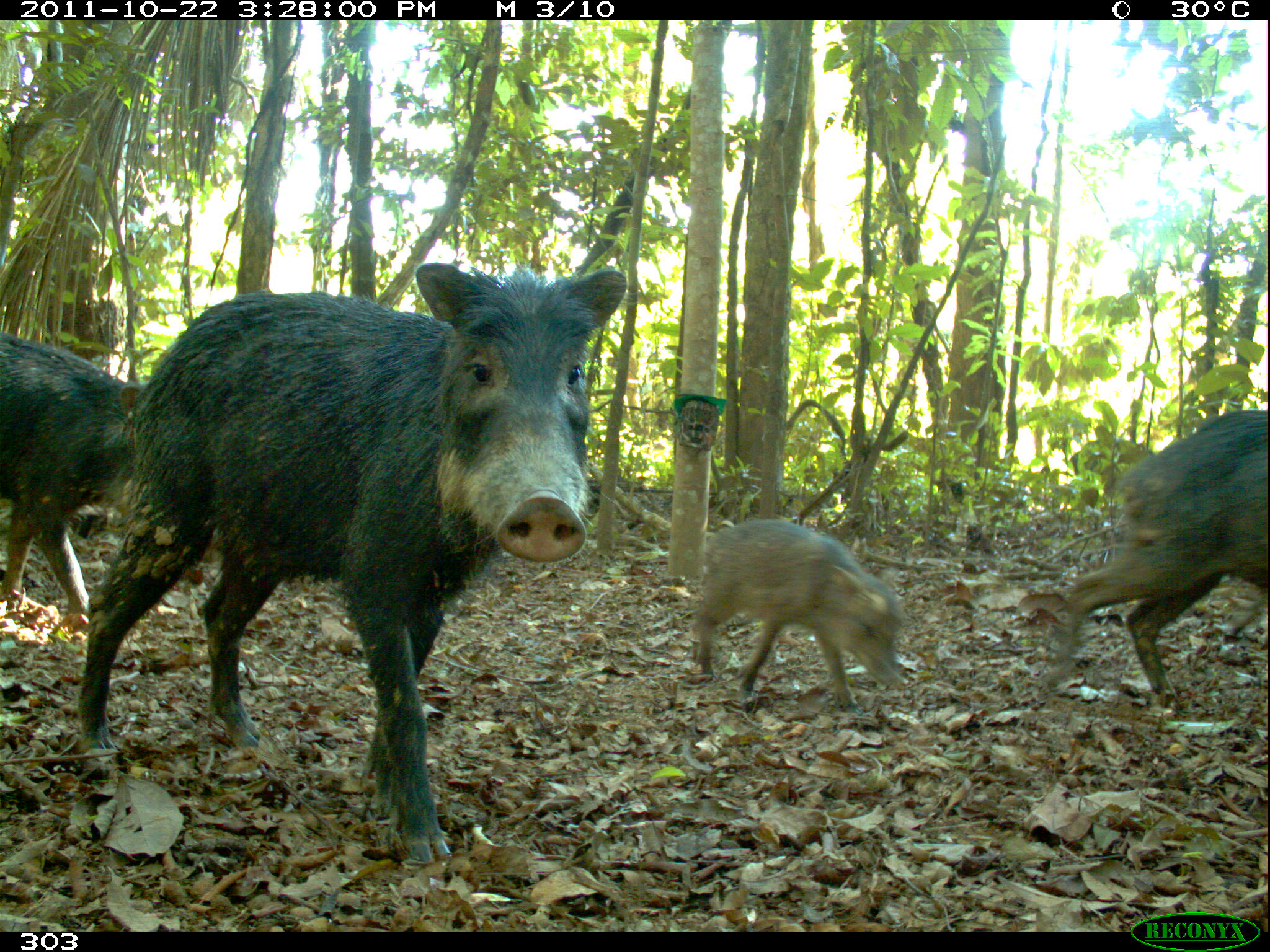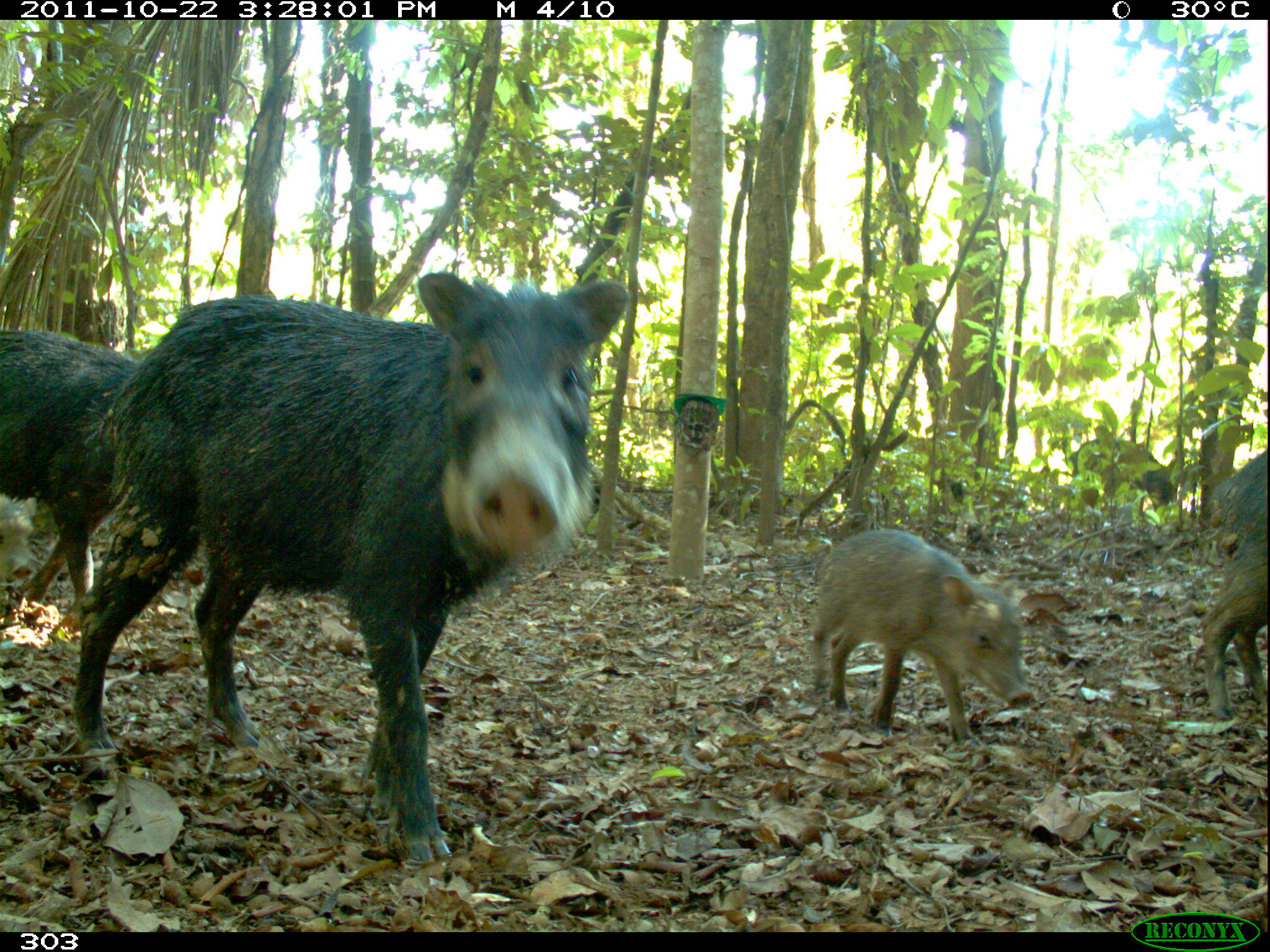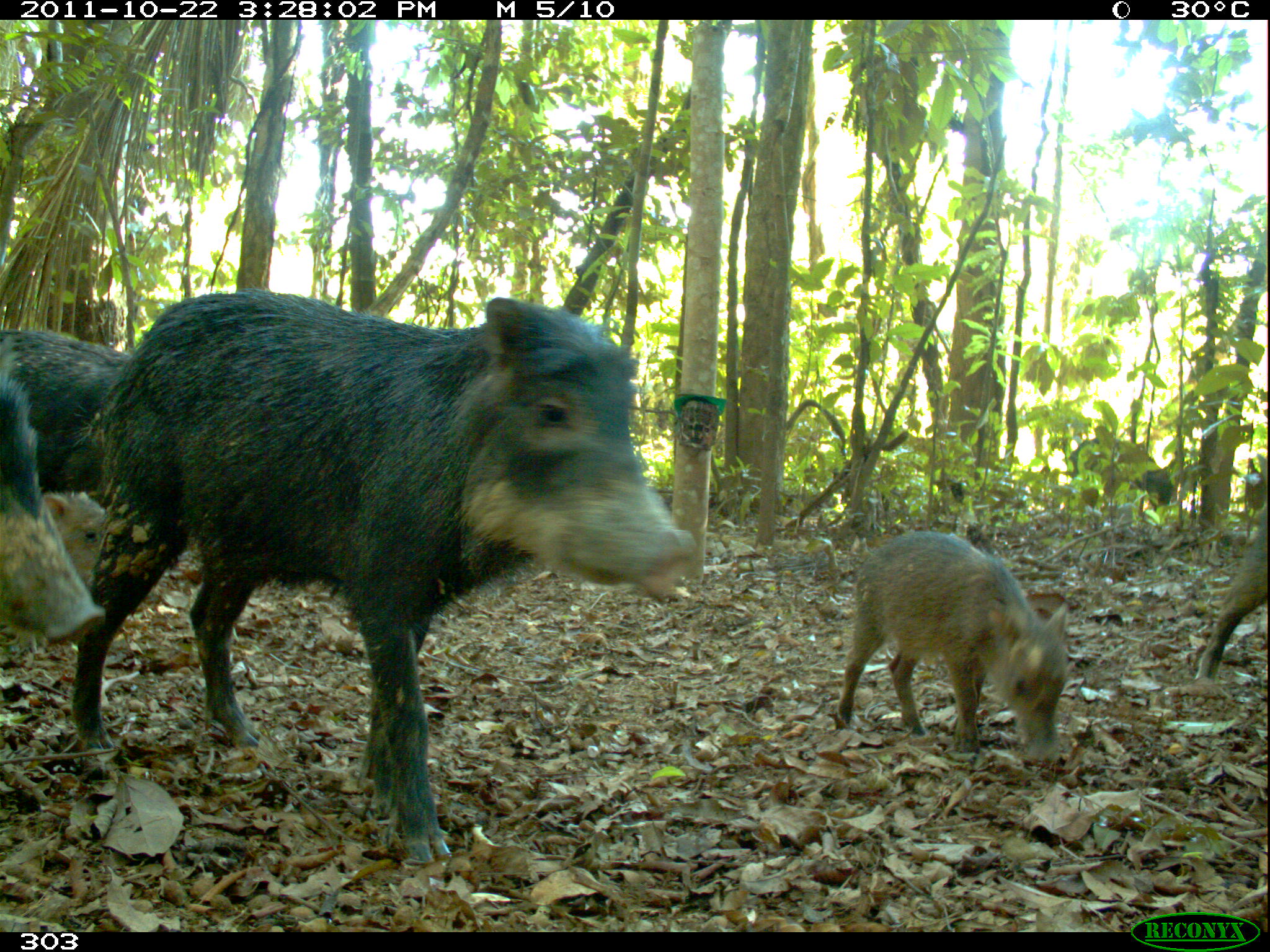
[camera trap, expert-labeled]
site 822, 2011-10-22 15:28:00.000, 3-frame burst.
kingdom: Animalia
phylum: Chordata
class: Mammalia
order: Artiodactyla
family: Tayassuidae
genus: Tayassu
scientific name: Tayassu pecari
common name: white-lipped peccary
Tayassu pecari (white-lipped peccary).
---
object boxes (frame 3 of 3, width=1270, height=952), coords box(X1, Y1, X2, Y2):
tayassu pecari: box(69, 285, 698, 864); box(831, 530, 1074, 761); box(0, 359, 92, 647); box(0, 322, 137, 484); box(1194, 500, 1267, 685); box(38, 489, 109, 574)